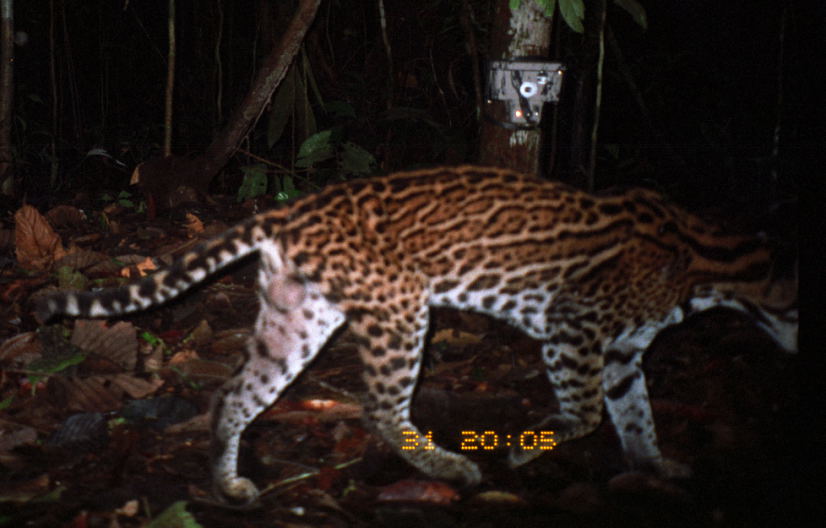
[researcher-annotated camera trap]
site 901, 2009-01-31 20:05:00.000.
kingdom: Animalia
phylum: Chordata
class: Mammalia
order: Carnivora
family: Felidae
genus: Leopardus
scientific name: Leopardus pardalis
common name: ocelot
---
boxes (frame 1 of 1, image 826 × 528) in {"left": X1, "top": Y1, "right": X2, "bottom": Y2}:
leopardus pardalis: {"left": 33, "top": 163, "right": 799, "bottom": 511}